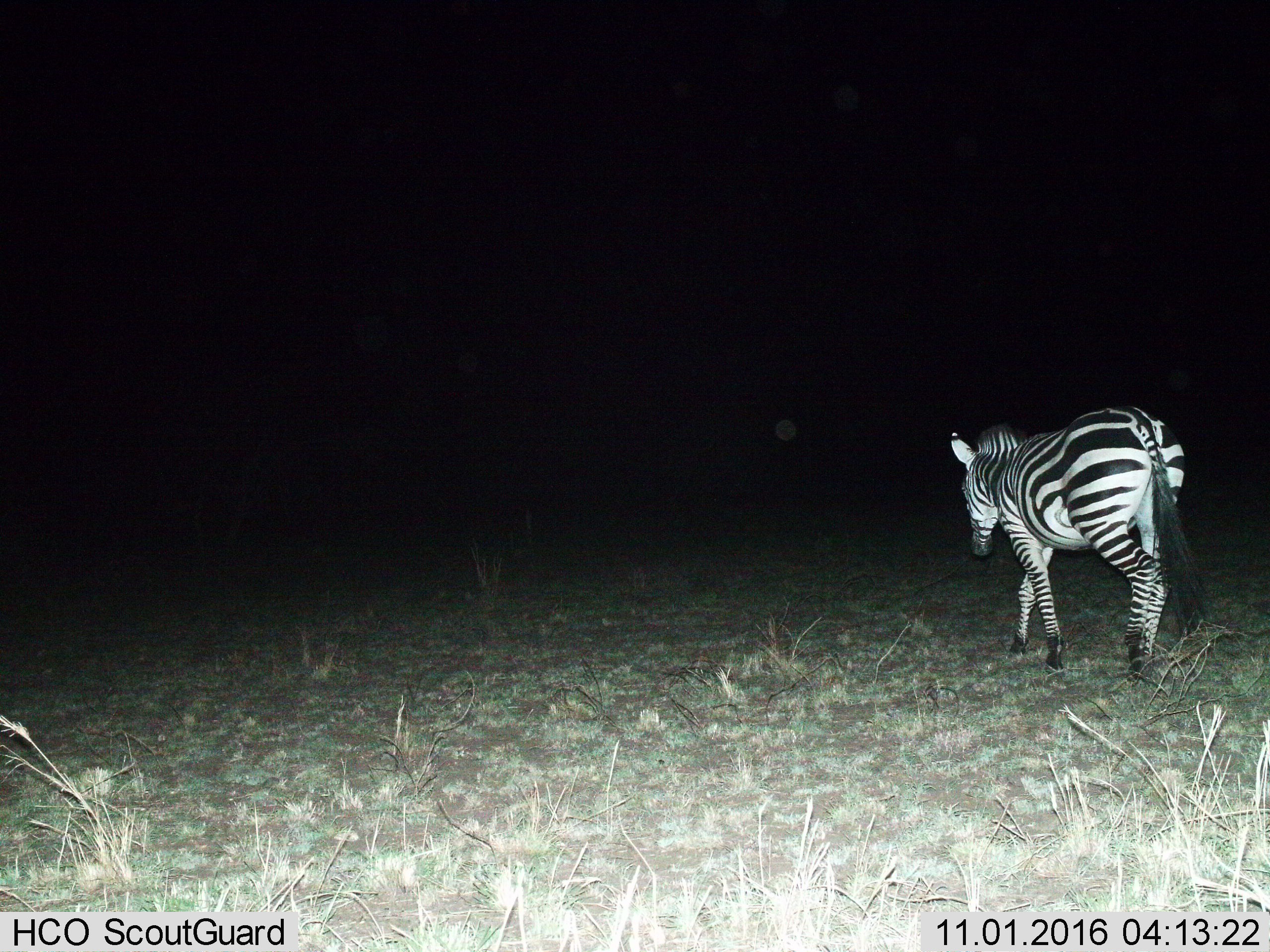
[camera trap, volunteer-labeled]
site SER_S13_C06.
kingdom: Animalia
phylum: Chordata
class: Mammalia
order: Perissodactyla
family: Equidae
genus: Equus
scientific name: Equus quagga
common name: plains zebra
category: zebraplains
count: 1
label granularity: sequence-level